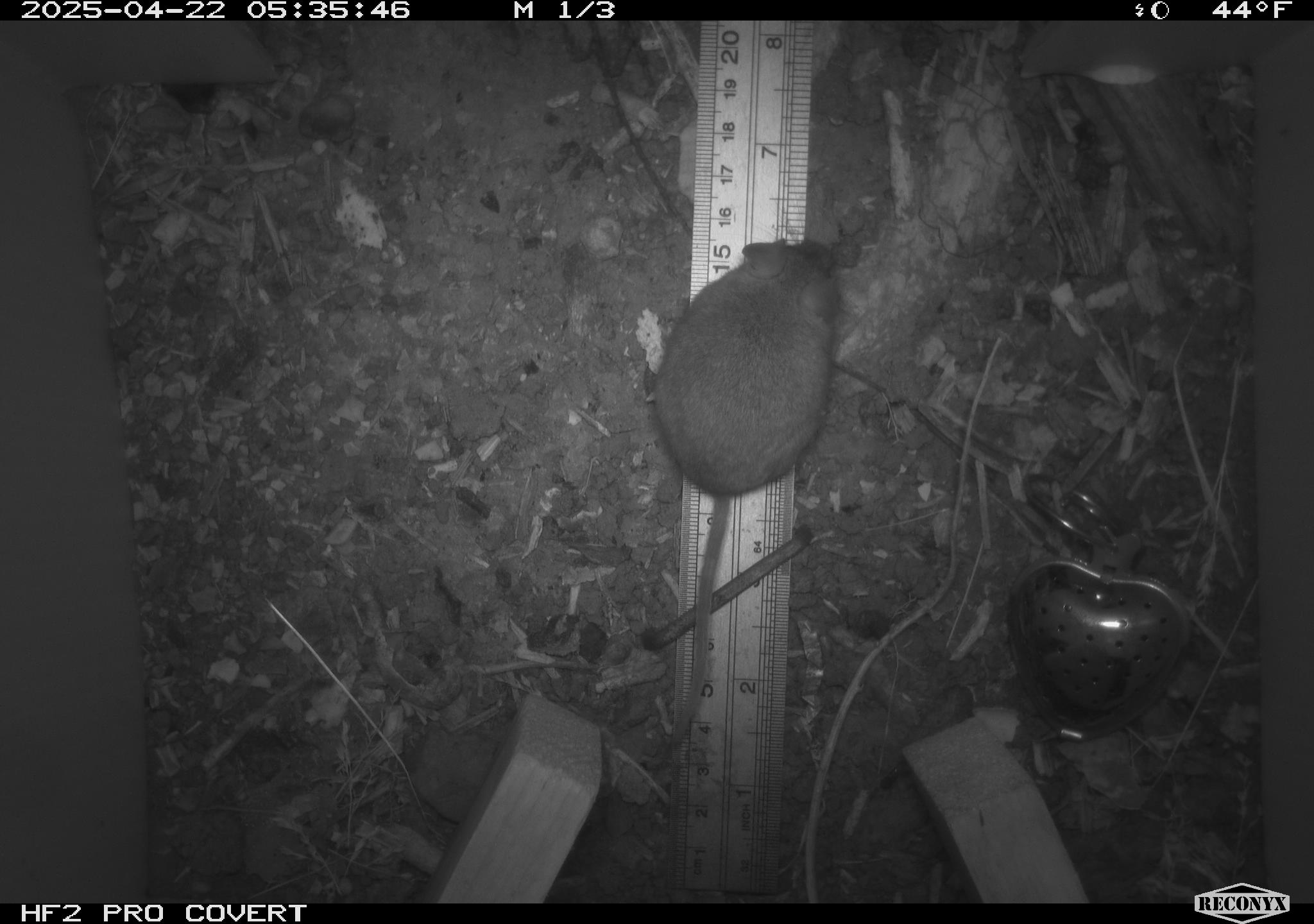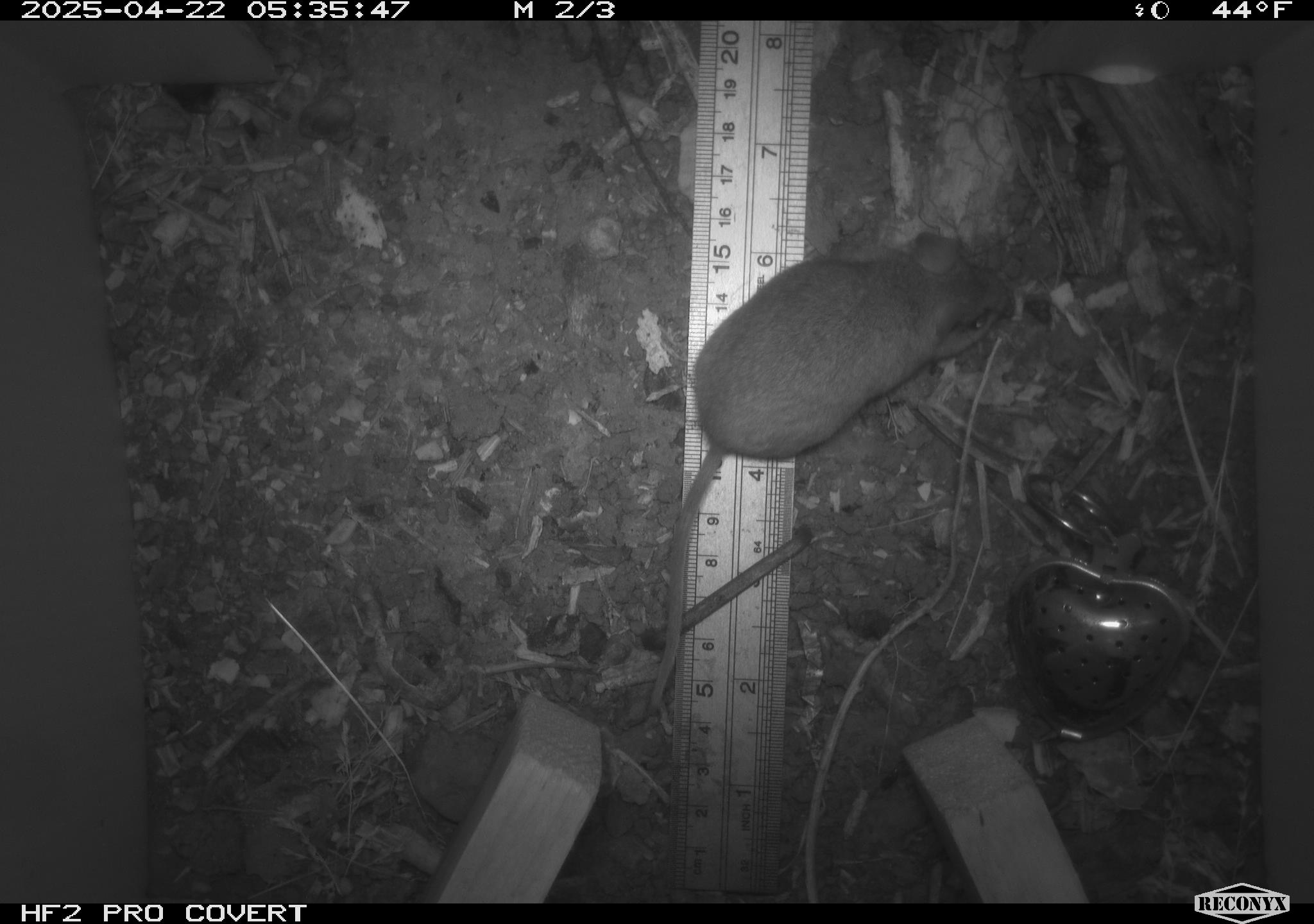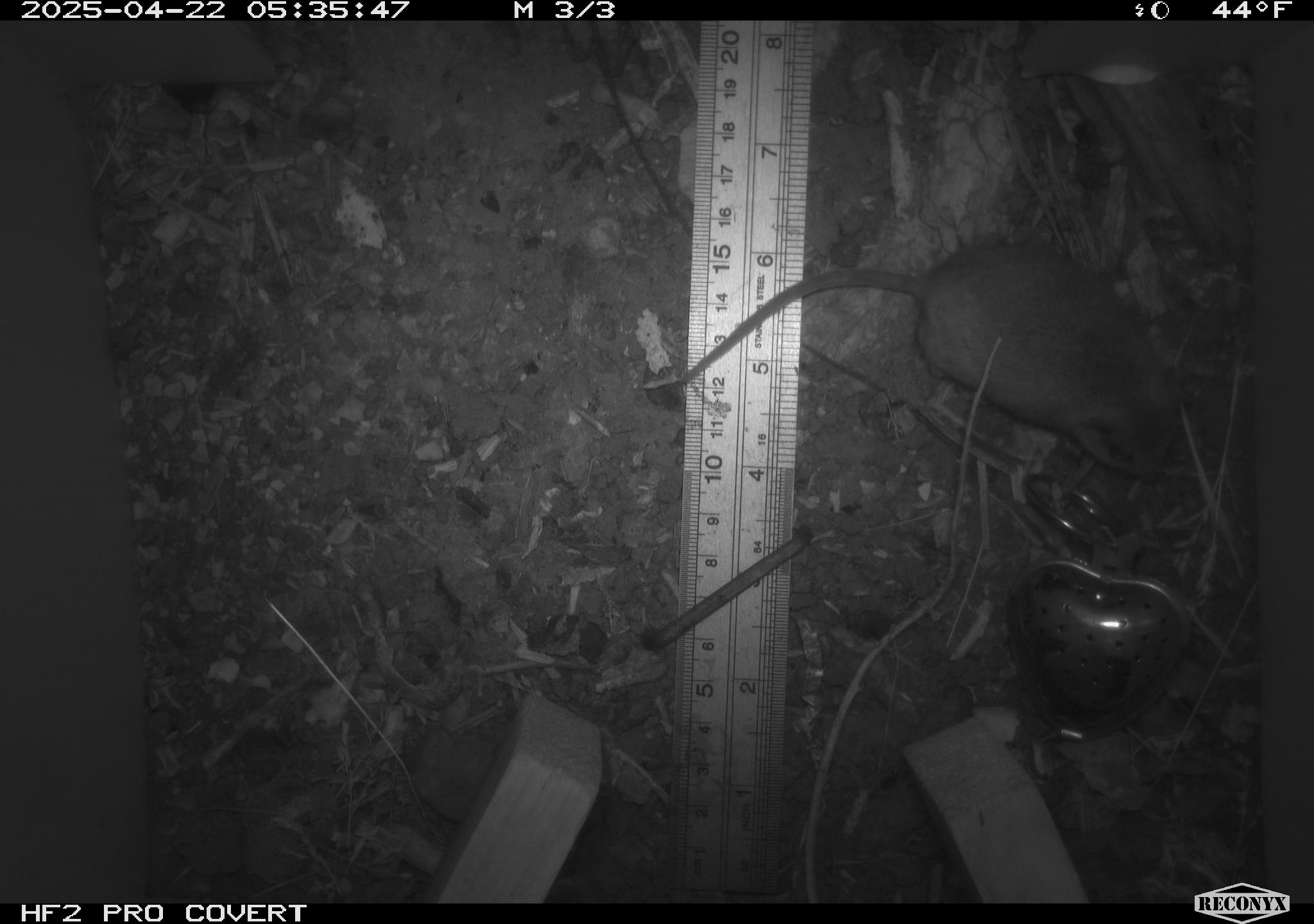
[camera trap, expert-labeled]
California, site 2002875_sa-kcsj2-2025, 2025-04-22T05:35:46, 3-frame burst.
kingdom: Animalia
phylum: Chordata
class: Mammalia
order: Rodentia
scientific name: Rodentia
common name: rodent